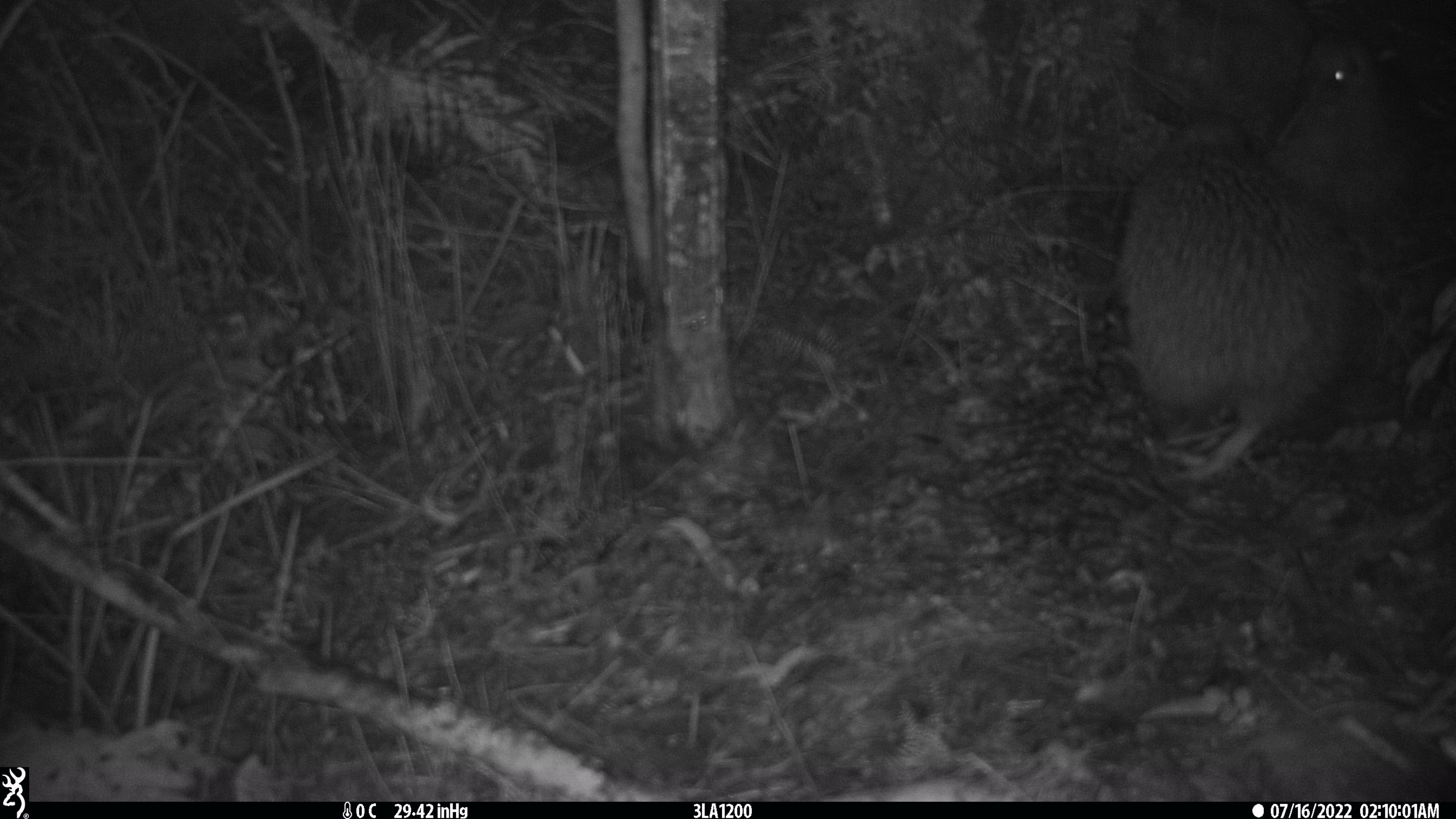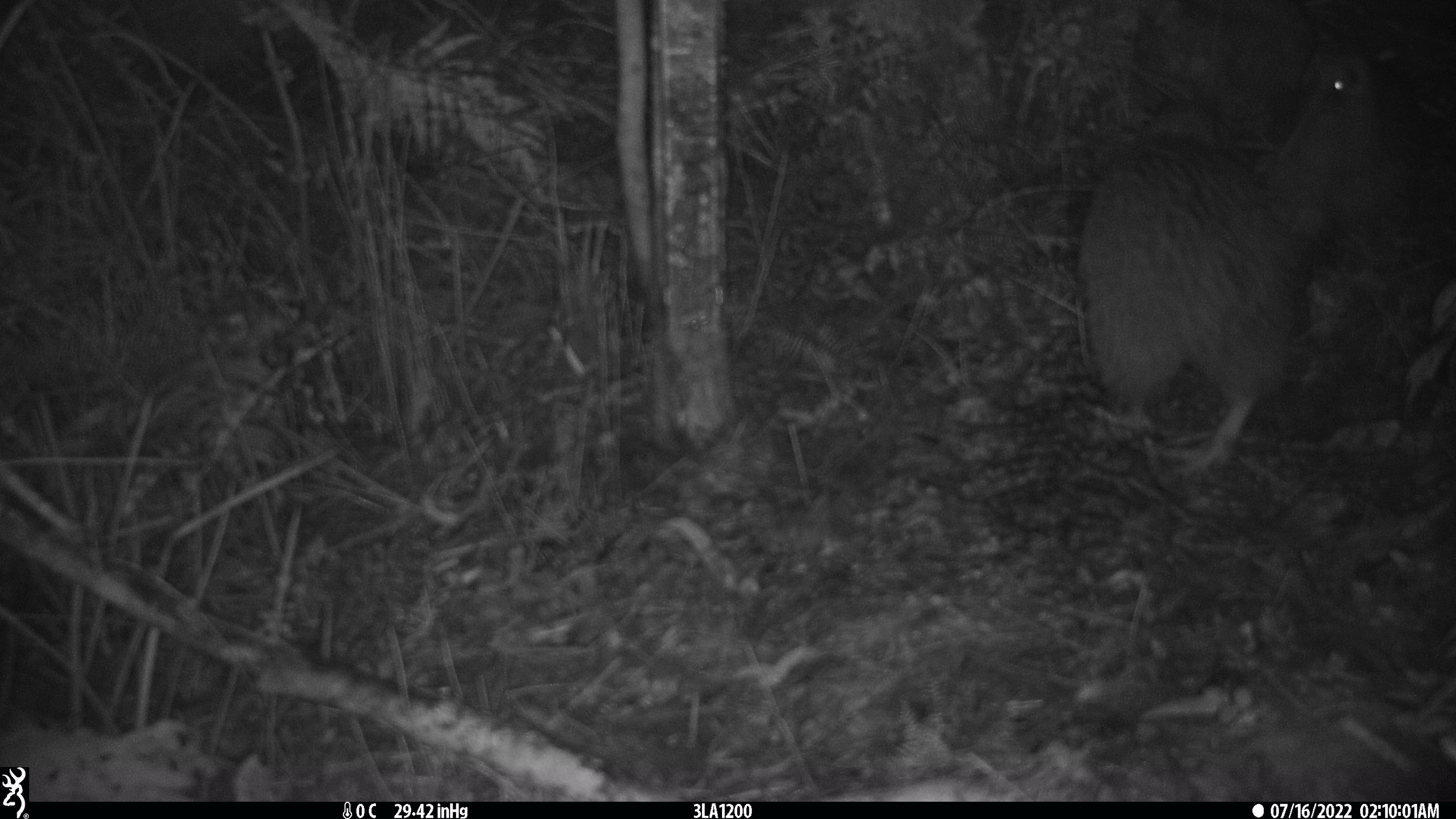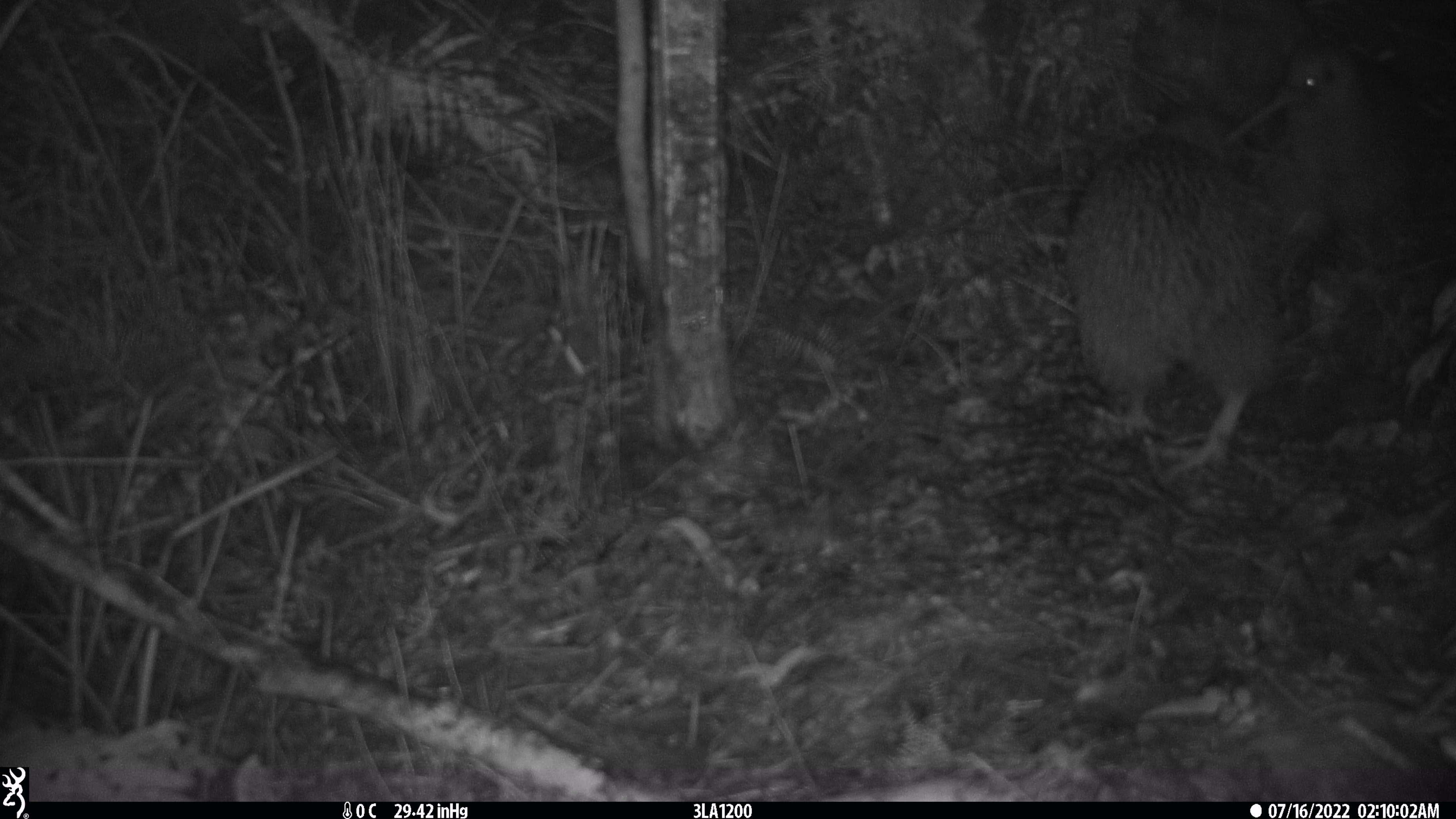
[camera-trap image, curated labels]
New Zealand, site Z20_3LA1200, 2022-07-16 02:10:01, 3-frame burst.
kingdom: Animalia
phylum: Chordata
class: Aves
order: Apterygiformes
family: Apterygidae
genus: Apteryx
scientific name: Apteryx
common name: kiwi